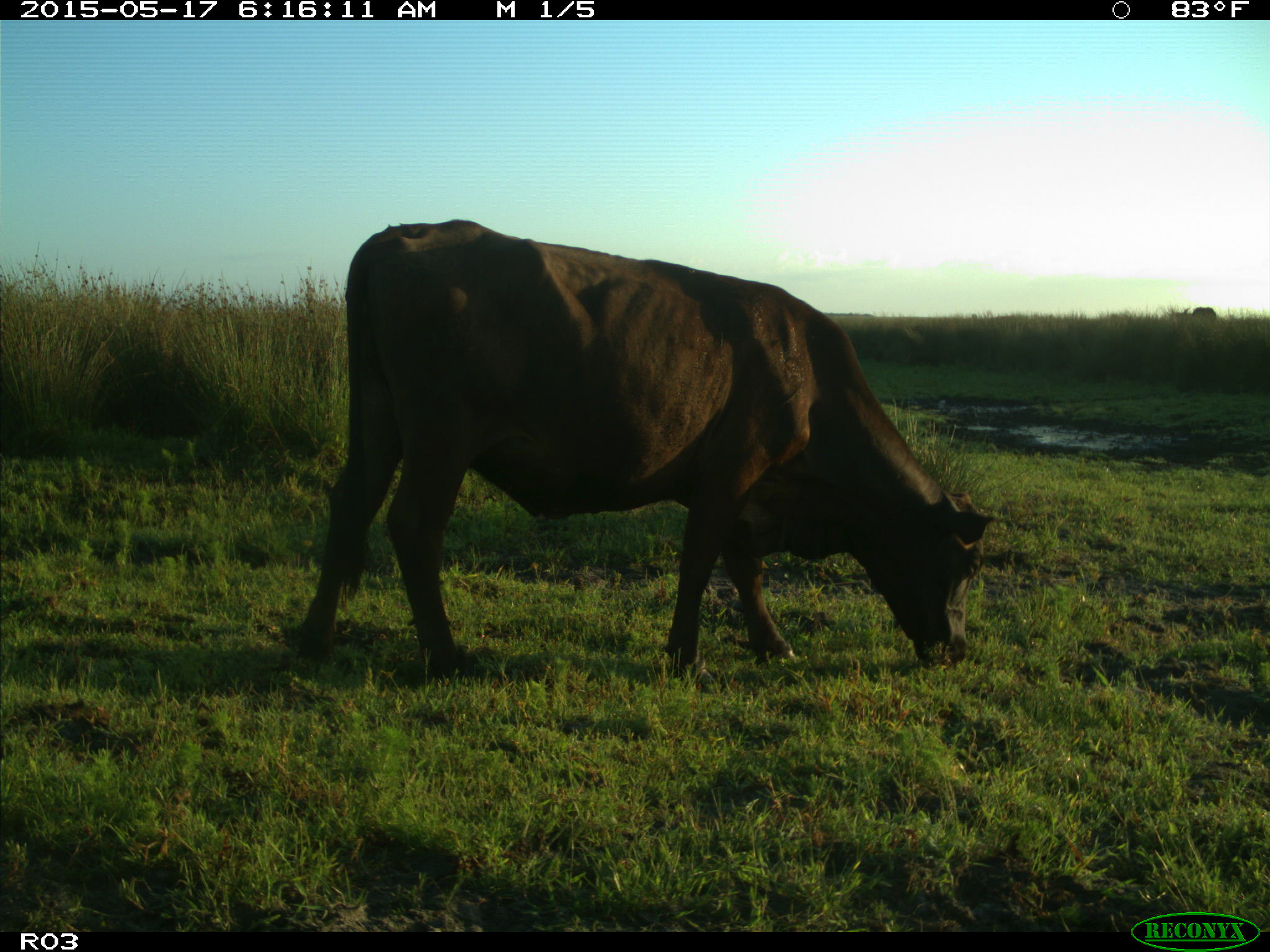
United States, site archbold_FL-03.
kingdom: Animalia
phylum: Chordata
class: Mammalia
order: Artiodactyla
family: Bovidae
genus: Bos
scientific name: Bos taurus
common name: domestic cow